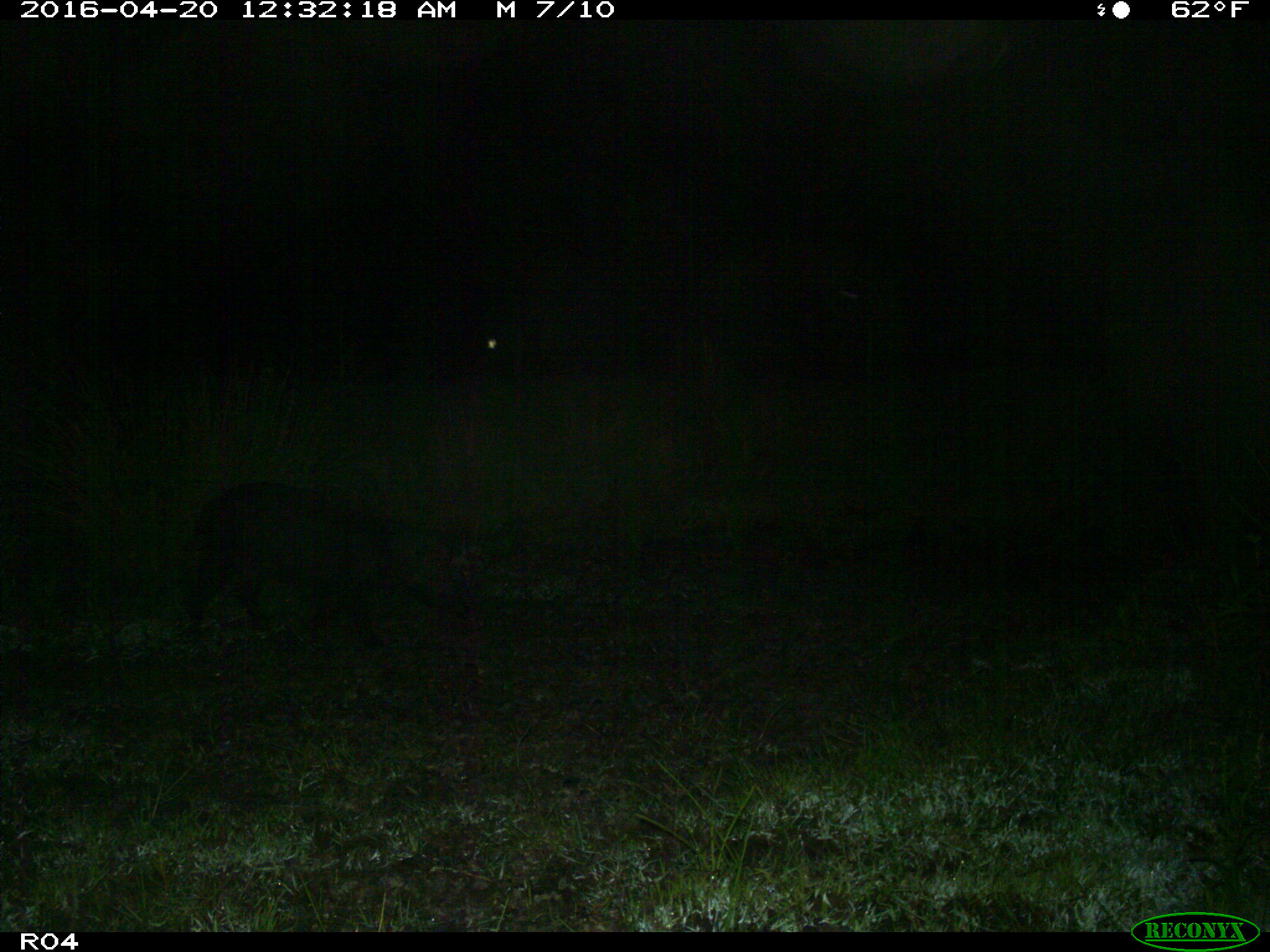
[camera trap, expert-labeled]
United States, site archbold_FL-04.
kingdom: Animalia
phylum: Chordata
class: Mammalia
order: Artiodactyla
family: Suidae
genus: Sus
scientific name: Sus scrofa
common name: wild boar